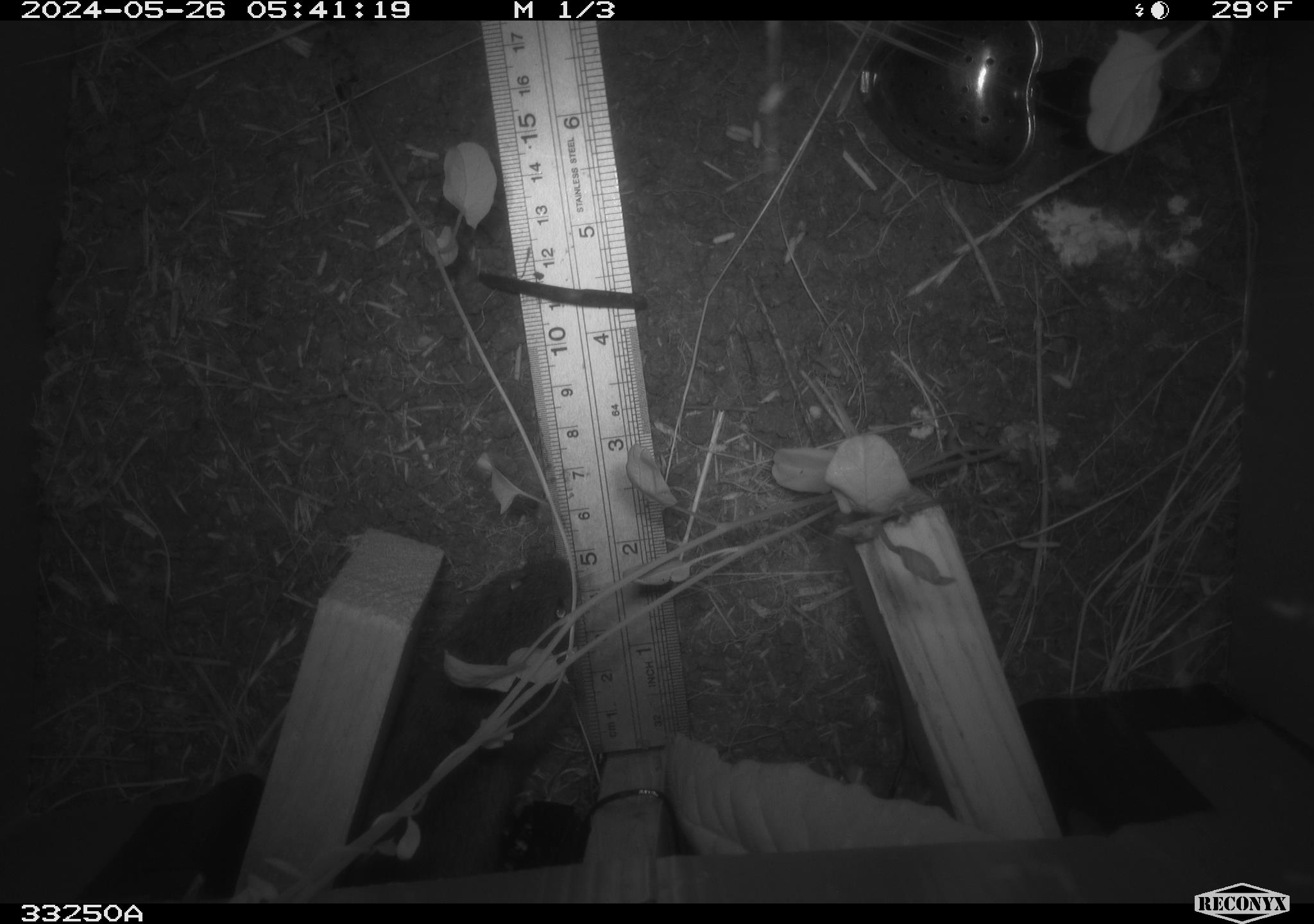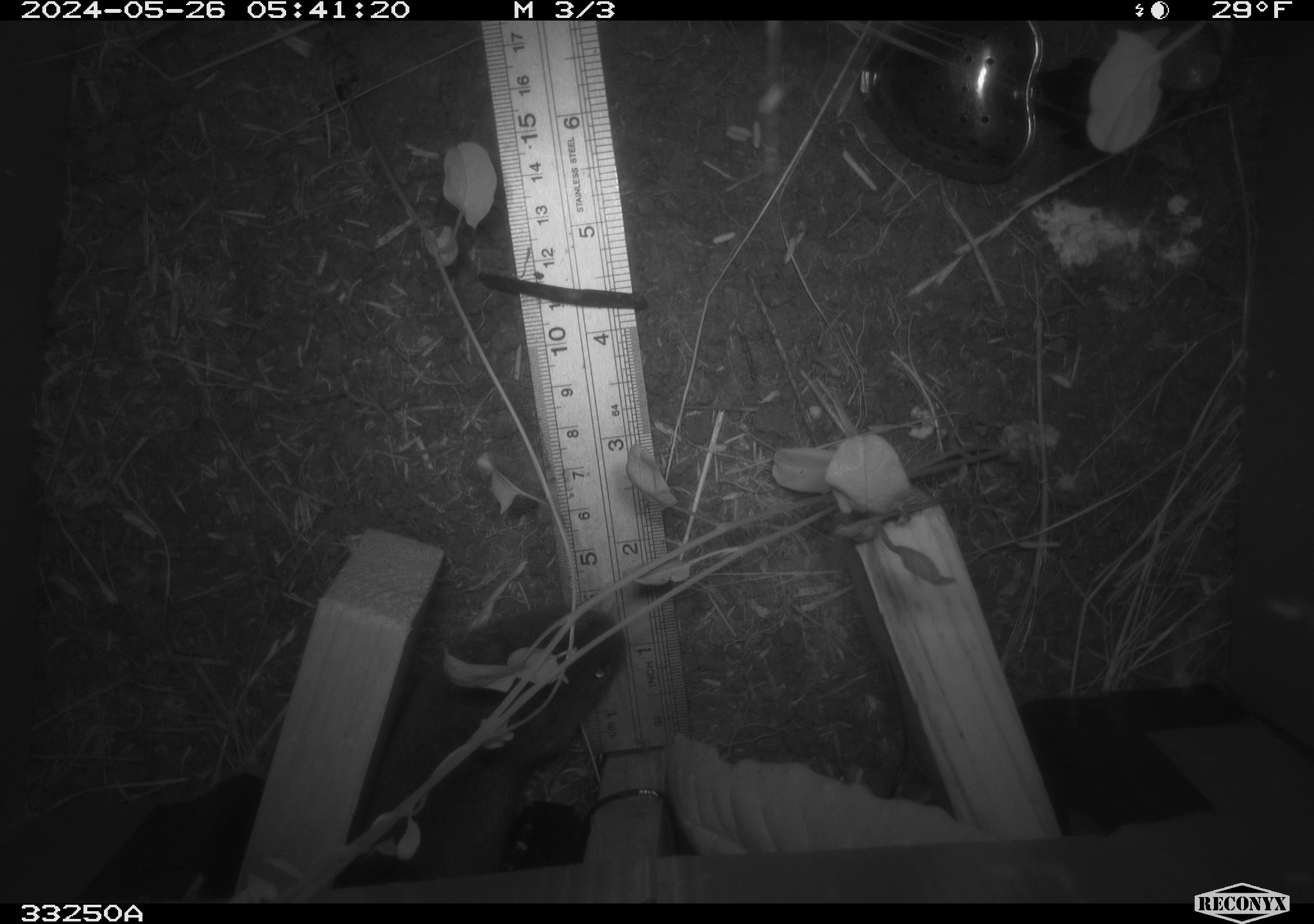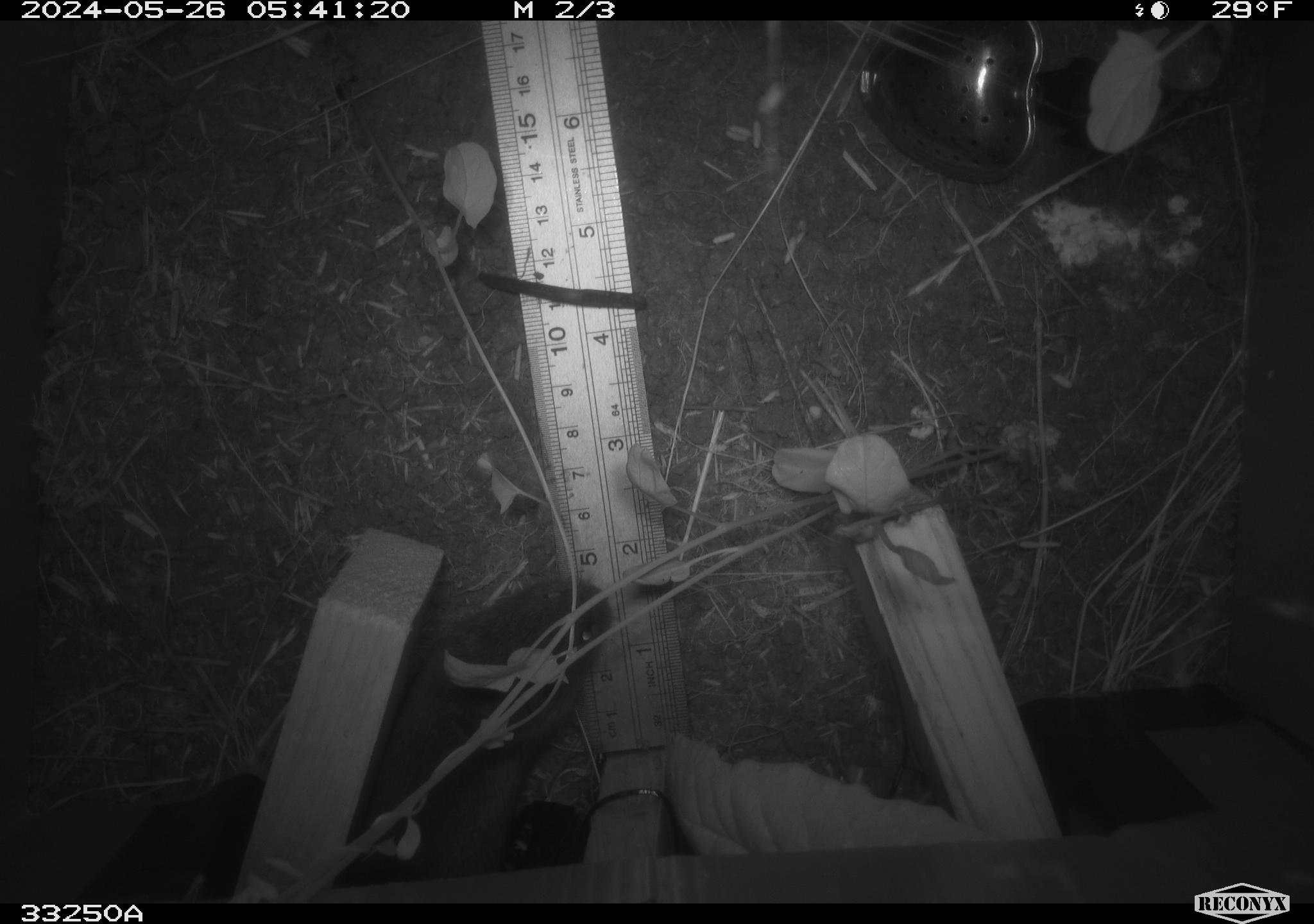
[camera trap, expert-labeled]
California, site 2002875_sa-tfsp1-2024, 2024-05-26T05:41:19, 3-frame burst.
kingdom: Animalia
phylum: Chordata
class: Mammalia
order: Rodentia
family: Cricetidae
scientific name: Arvicolinae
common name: voles, lemmings, and muskrats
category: arvicolinae subfamily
Arvicolinae subfamily (voles, lemmings, and muskrats) (Arvicolinae).